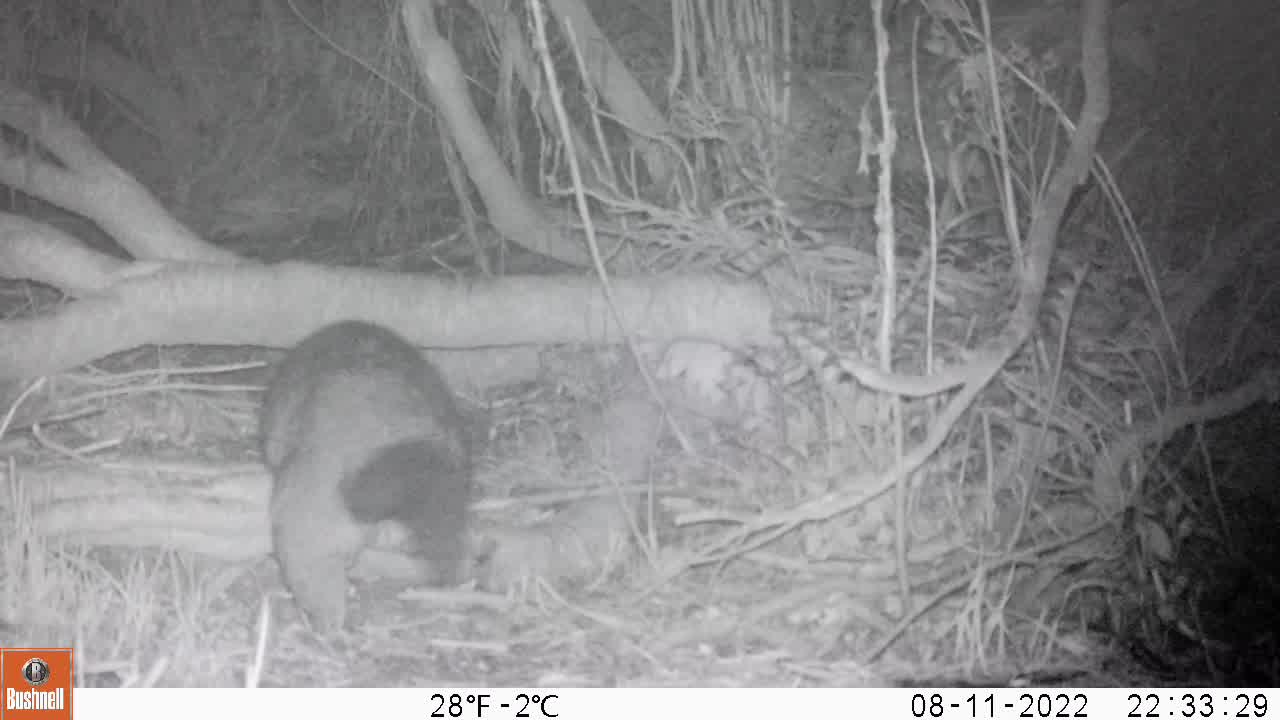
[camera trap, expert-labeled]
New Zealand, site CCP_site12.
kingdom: Animalia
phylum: Chordata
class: Mammalia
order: Diprotodontia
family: Phalangeridae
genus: Trichosurus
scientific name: Trichosurus vulpecula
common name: common brushtail possum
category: possum